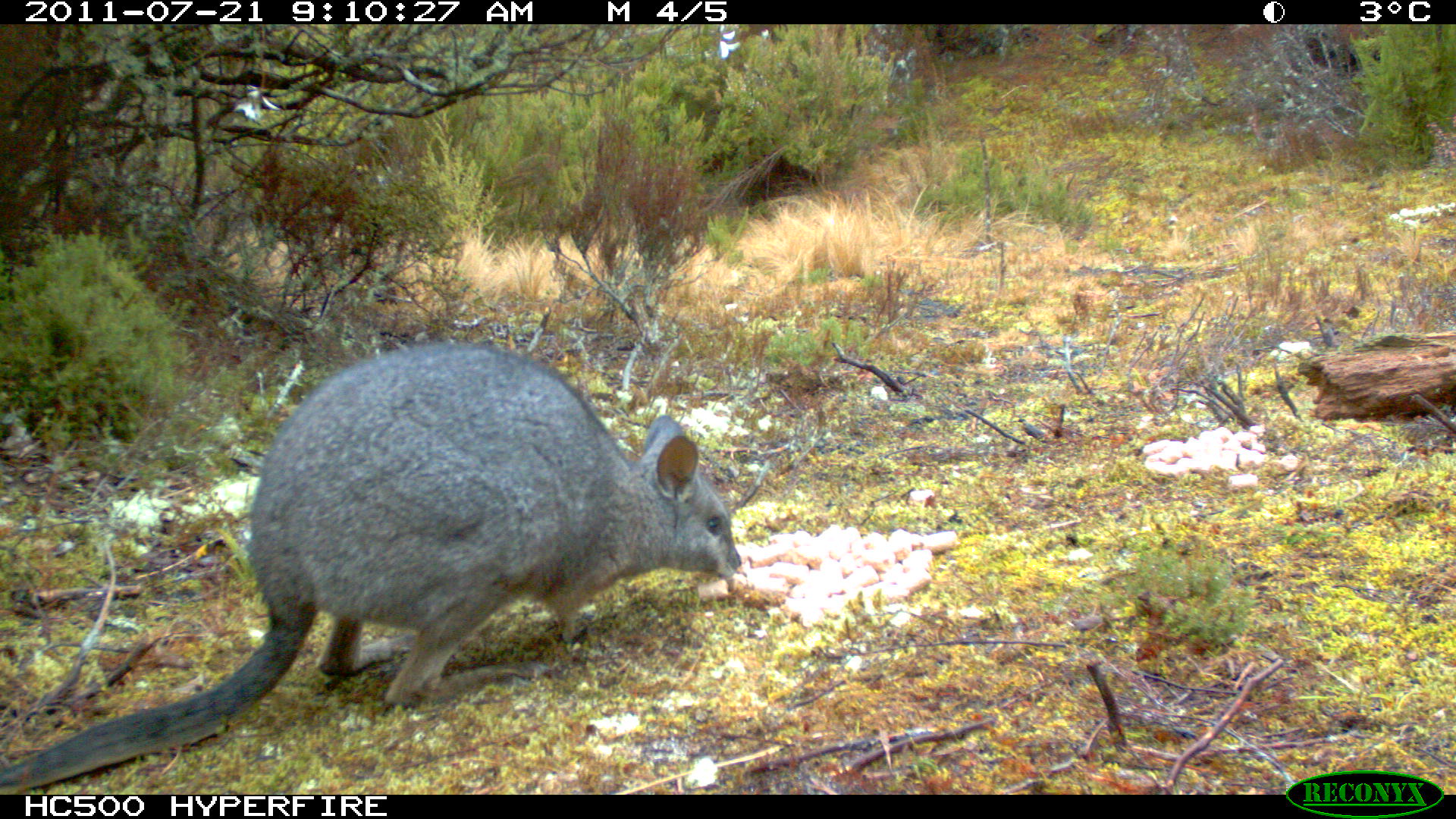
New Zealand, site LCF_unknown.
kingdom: Animalia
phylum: Chordata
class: Mammalia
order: Diprotodontia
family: Macropodidae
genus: Notamacropus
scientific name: Notamacropus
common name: wallaby